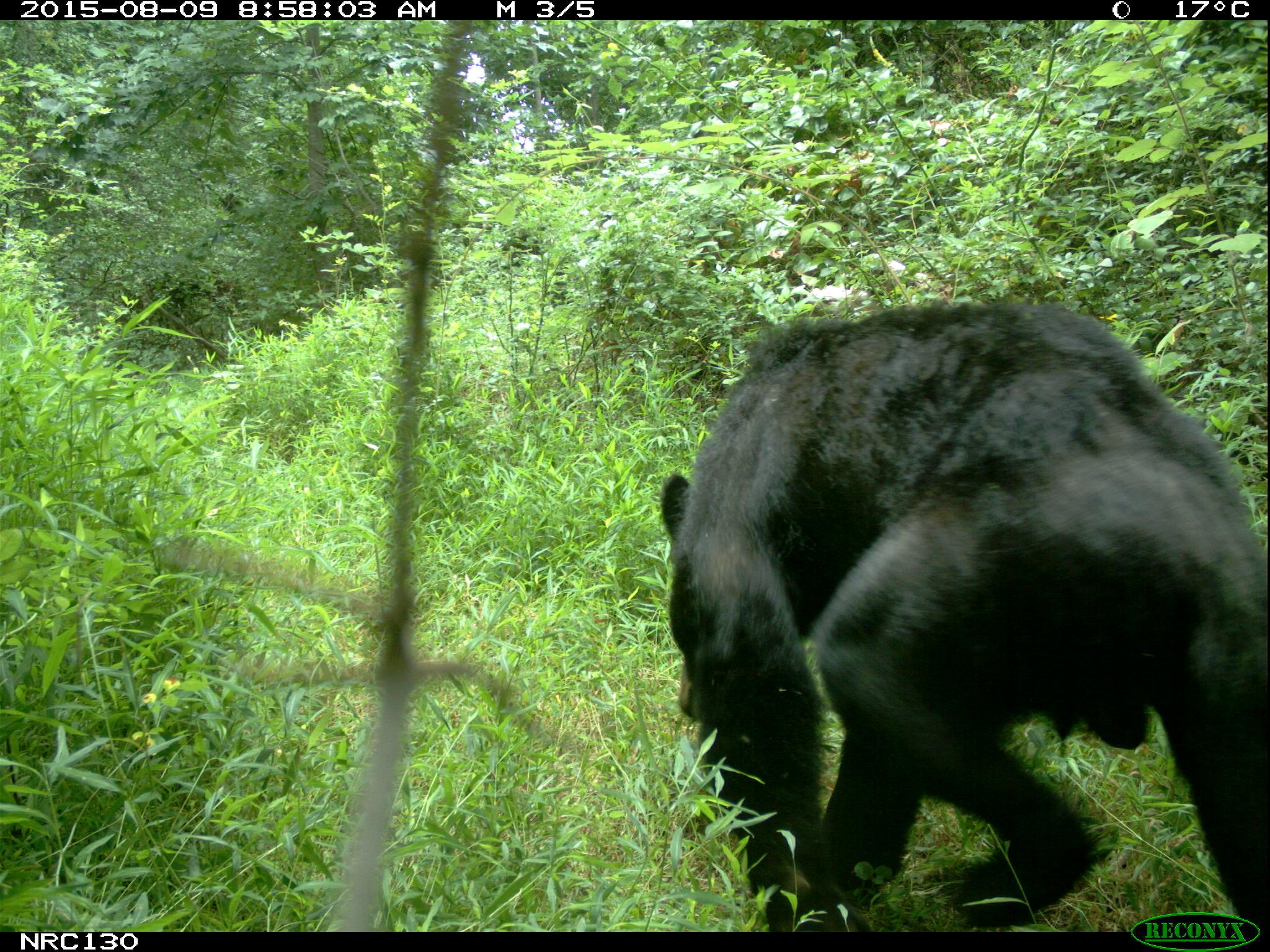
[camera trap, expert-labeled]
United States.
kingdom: Animalia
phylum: Chordata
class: Mammalia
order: Carnivora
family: Ursidae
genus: Ursus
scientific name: Ursus americanus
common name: american black bear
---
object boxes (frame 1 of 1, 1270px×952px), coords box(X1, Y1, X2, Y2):
American Black Bear: box(642, 313, 1270, 921)